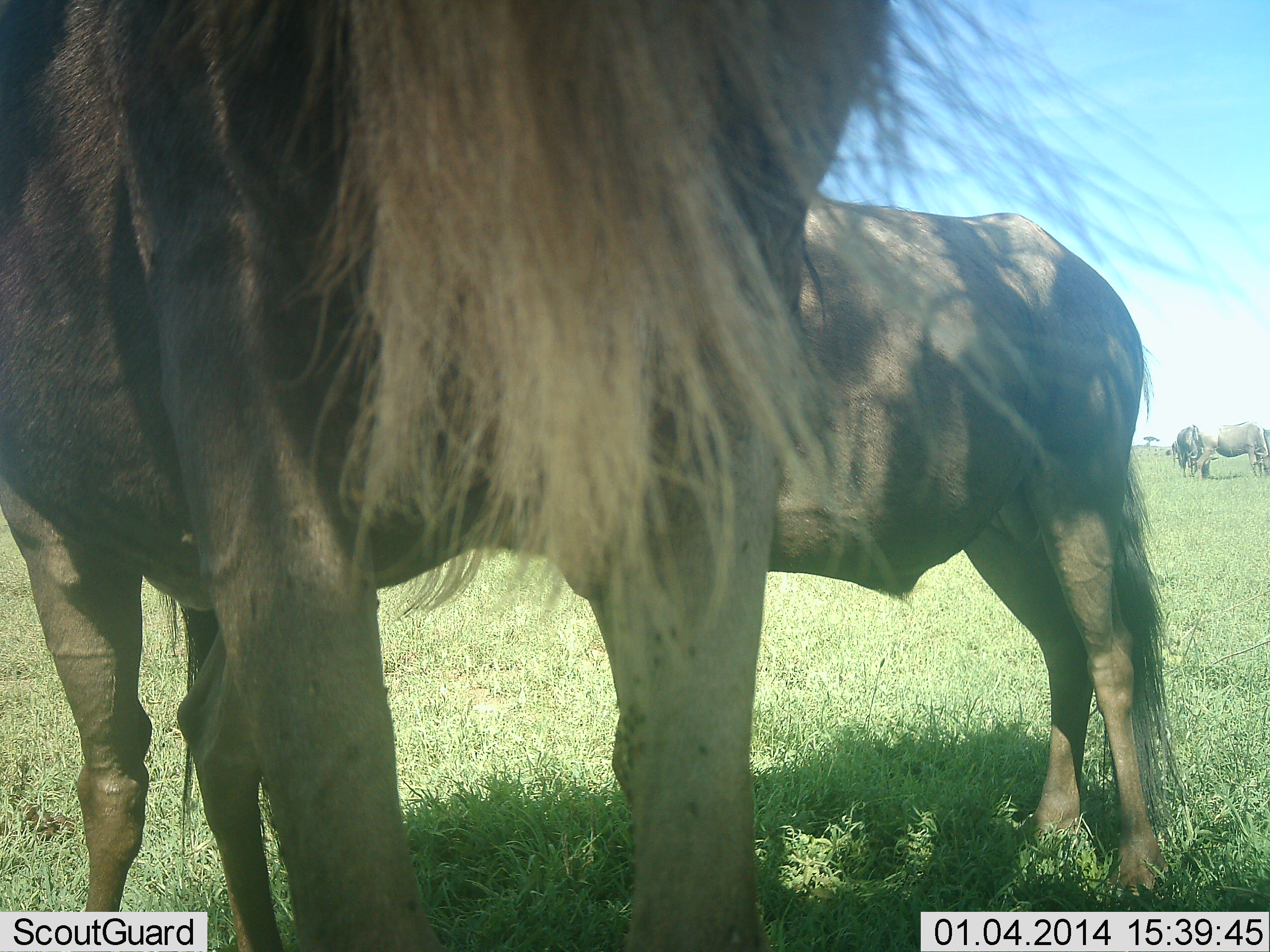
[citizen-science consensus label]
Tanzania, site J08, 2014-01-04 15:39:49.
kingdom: Animalia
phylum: Chordata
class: Mammalia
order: Artiodactyla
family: Bovidae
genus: Connochaetes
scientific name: Connochaetes taurinus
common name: blue wildebeest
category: wildebeest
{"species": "wildebeest (blue wildebeest) (Connochaetes taurinus)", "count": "3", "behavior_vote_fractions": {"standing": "90%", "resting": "0%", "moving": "0%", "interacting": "0%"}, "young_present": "0%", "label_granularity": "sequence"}